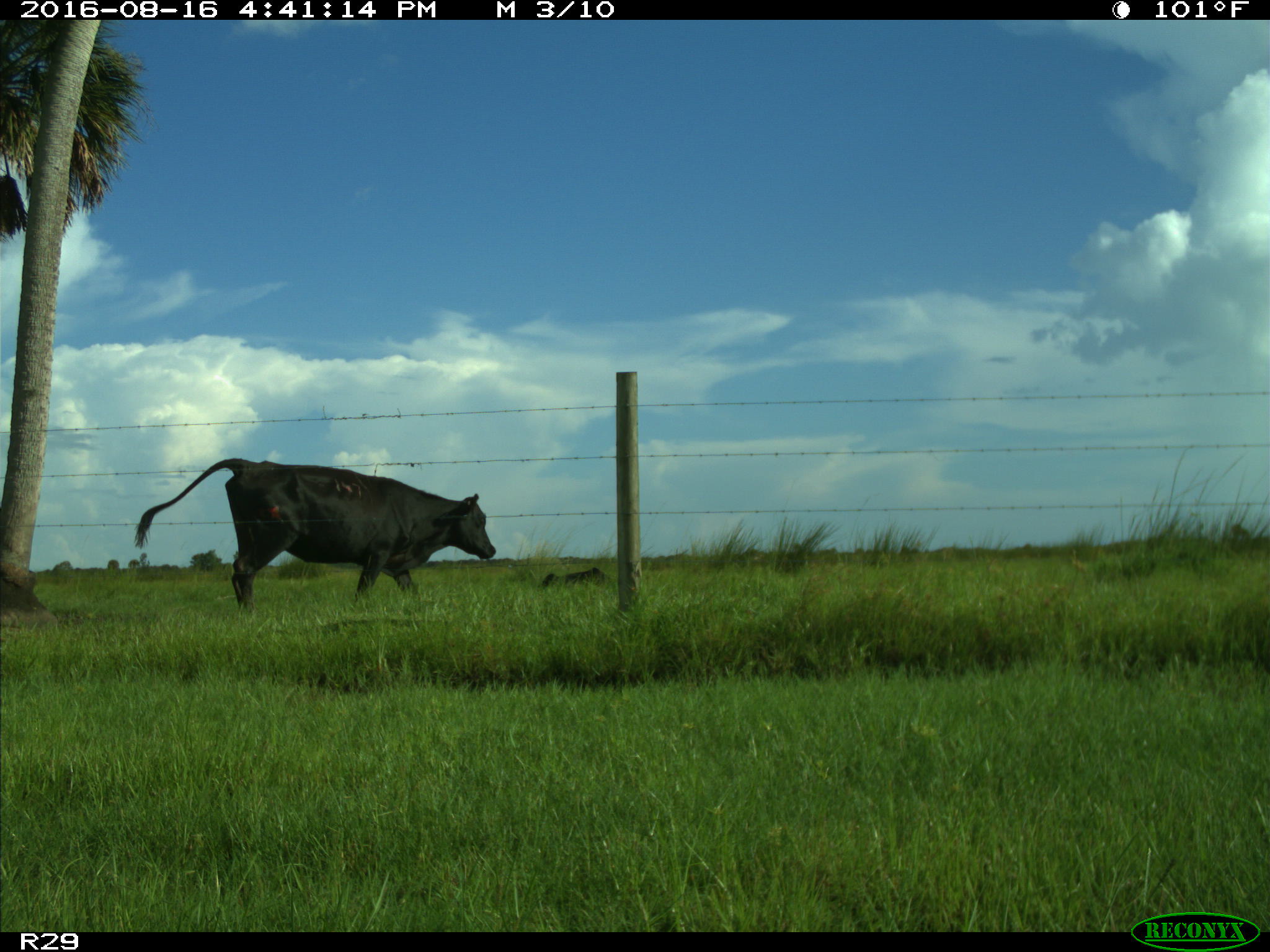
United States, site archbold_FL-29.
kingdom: Animalia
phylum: Chordata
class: Mammalia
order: Artiodactyla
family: Bovidae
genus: Bos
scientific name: Bos taurus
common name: domestic cow